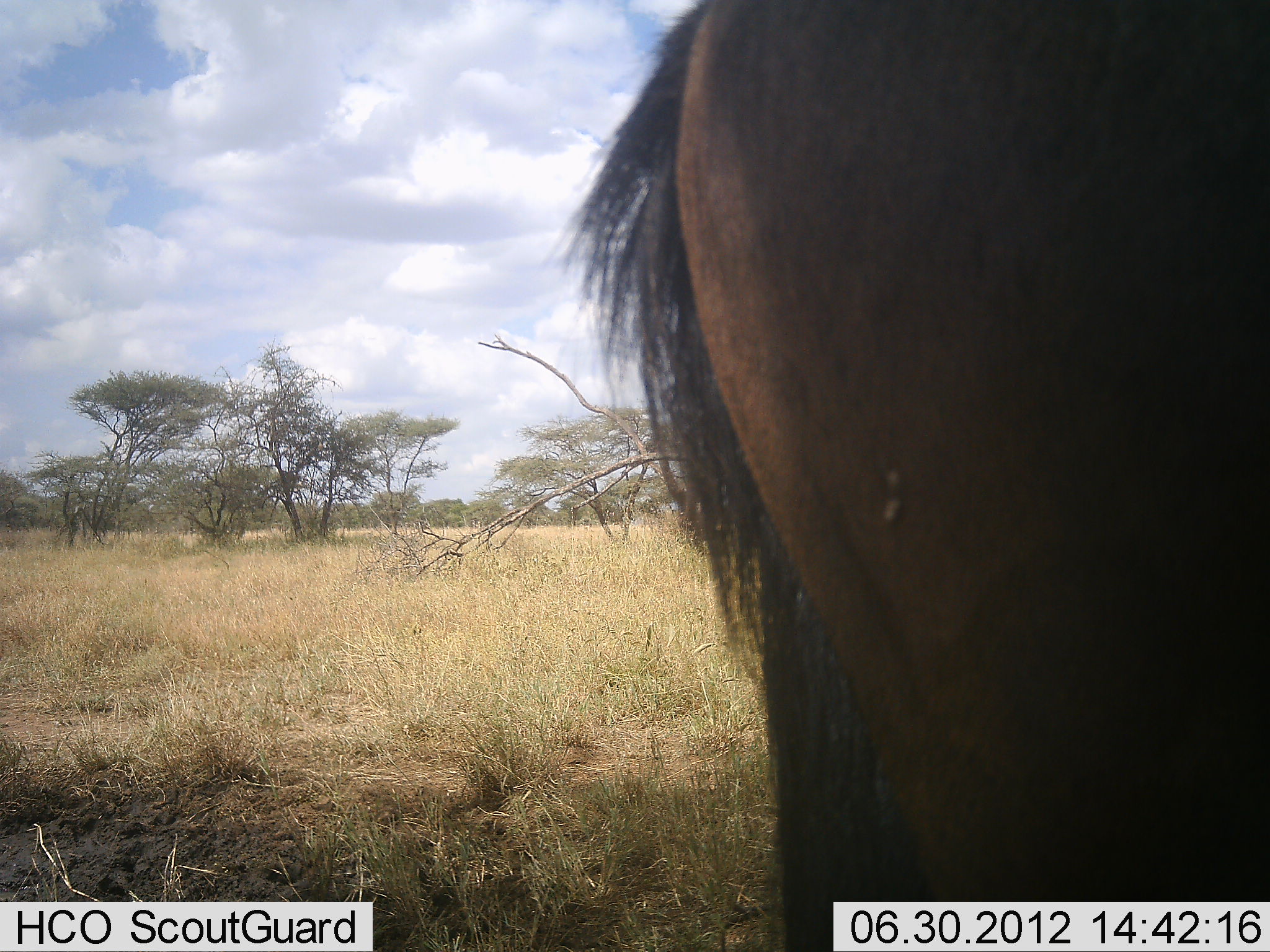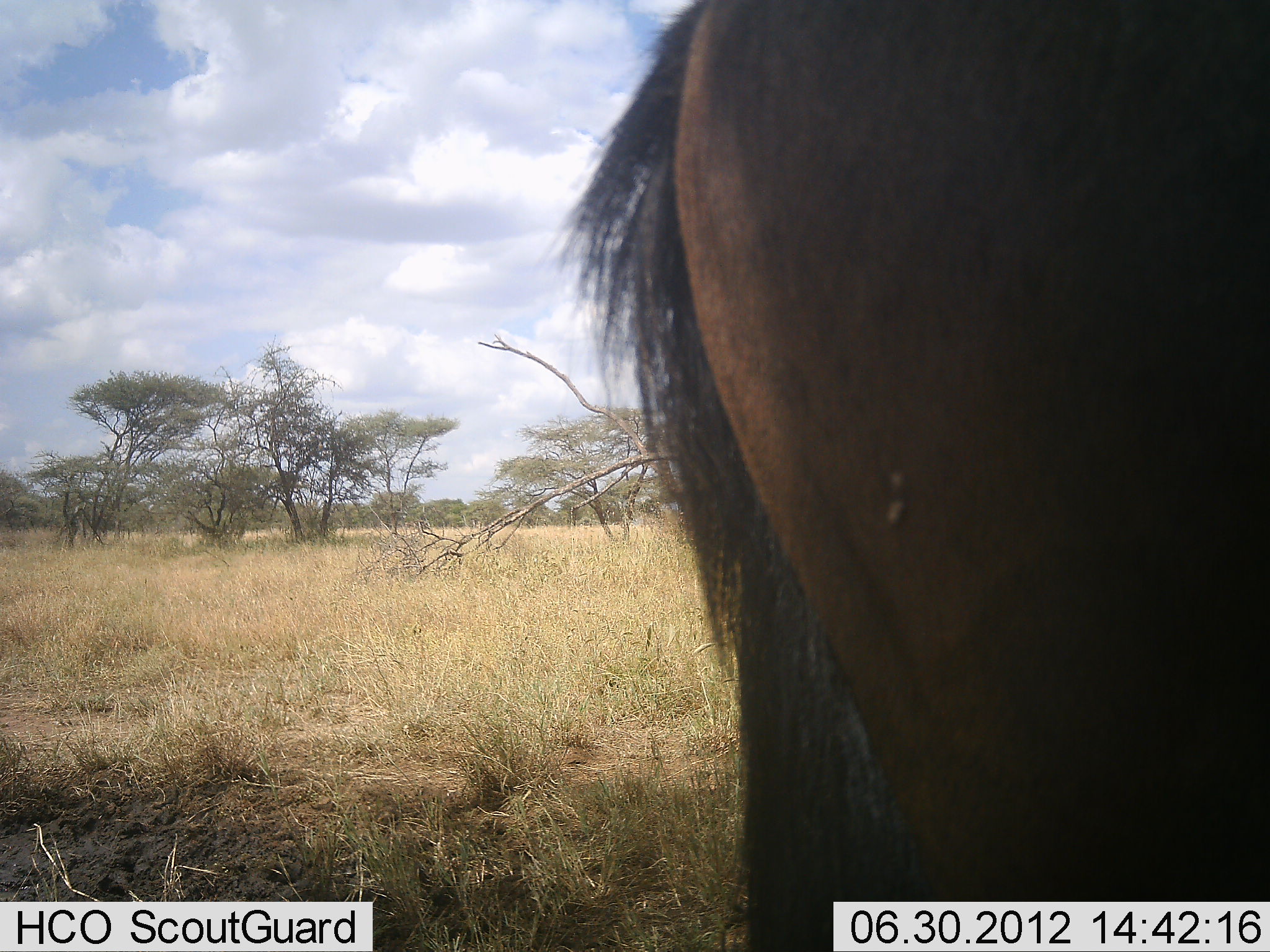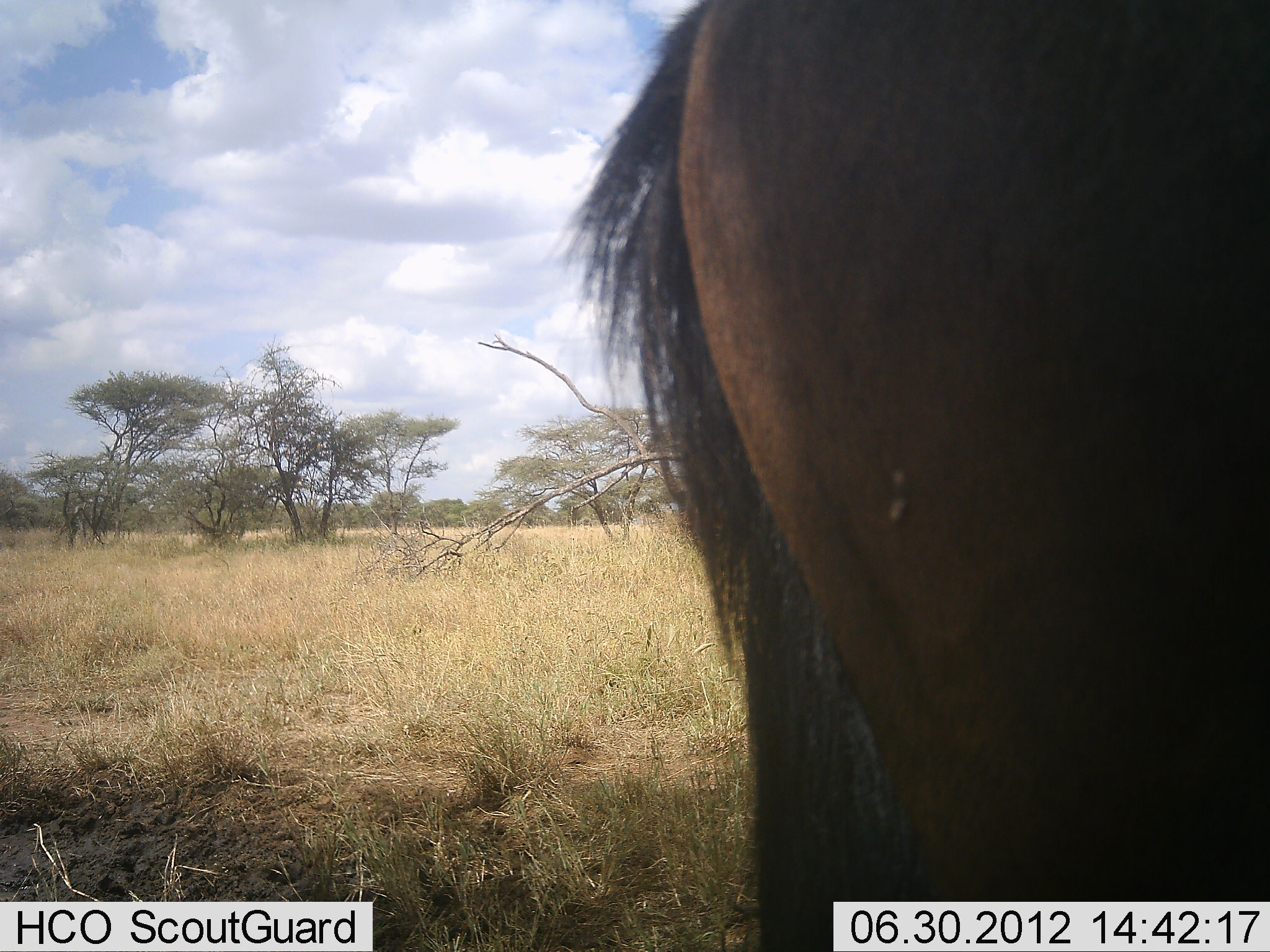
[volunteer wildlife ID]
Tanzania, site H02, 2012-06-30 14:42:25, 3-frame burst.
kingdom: Animalia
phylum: Chordata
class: Mammalia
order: Artiodactyla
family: Bovidae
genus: Connochaetes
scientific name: Connochaetes taurinus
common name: blue wildebeest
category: wildebeest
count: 1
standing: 100%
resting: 0%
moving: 0%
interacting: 0%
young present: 0%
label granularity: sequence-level